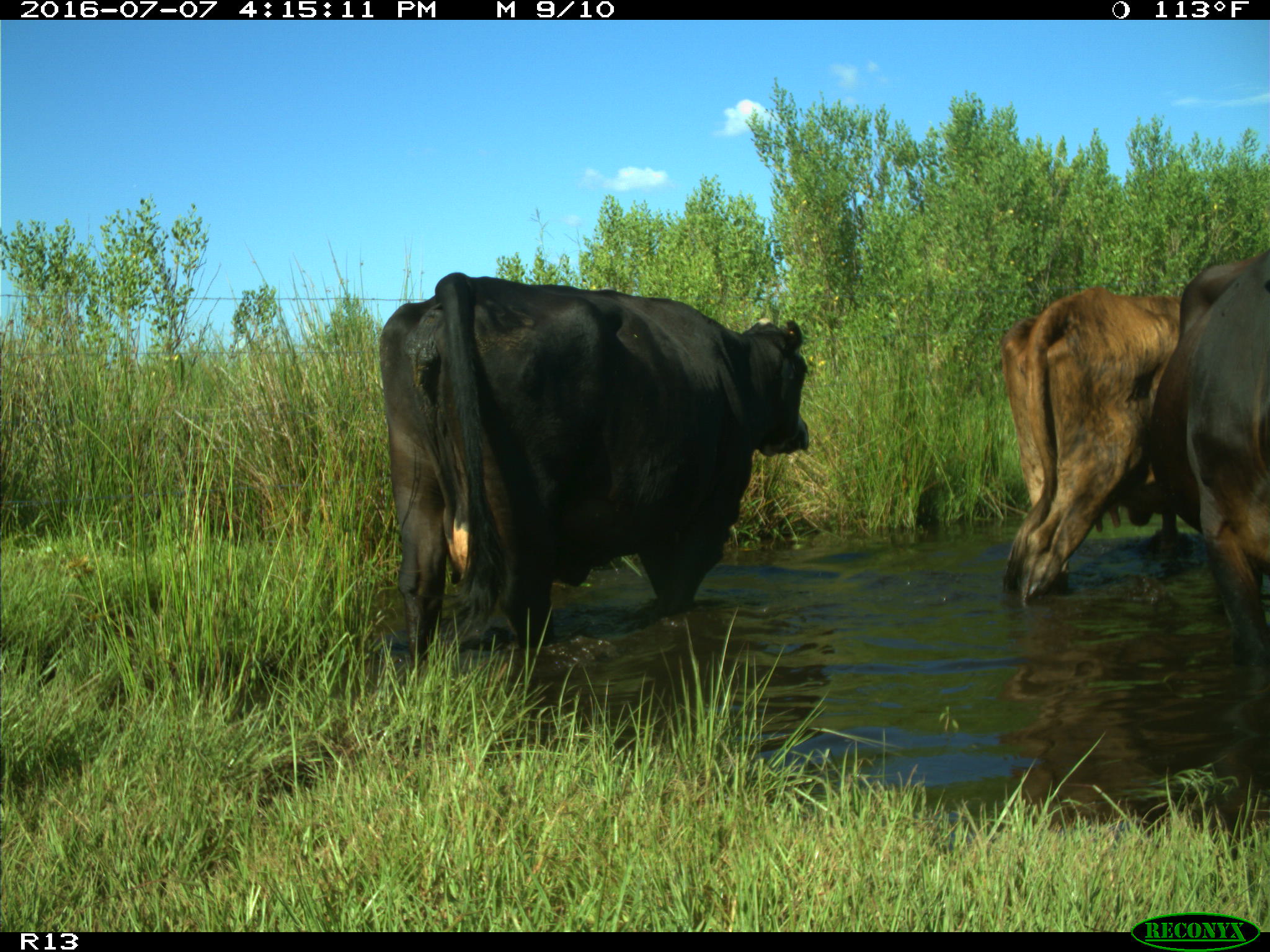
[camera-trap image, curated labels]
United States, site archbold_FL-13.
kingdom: Animalia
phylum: Chordata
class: Mammalia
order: Artiodactyla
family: Bovidae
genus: Bos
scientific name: Bos taurus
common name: domestic cow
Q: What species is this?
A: Bos taurus (domestic cow).